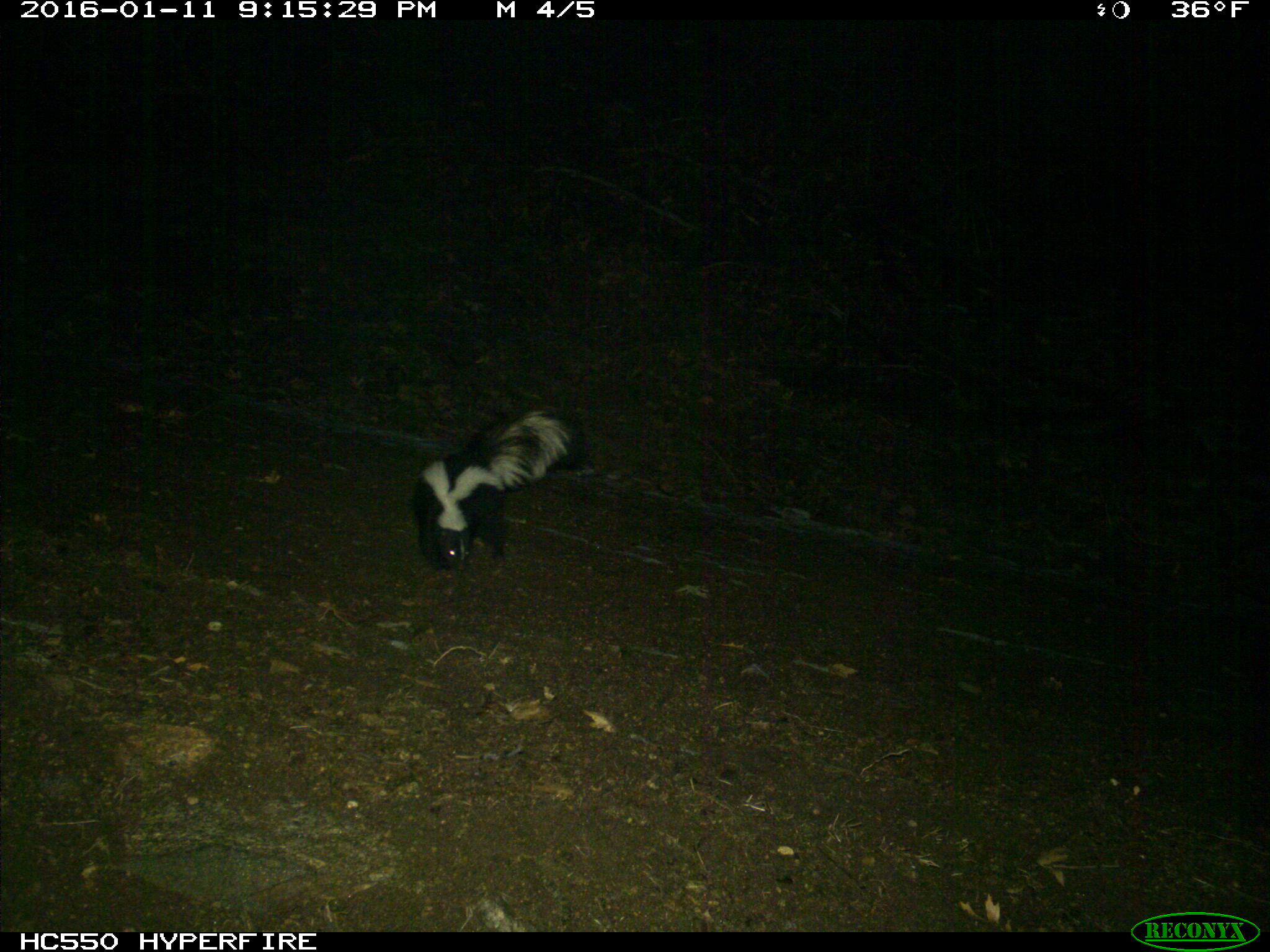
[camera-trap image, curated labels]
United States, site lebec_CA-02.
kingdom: Animalia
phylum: Chordata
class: Mammalia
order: Carnivora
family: Mephitidae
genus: Mephitis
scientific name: Mephitis mephitis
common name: striped skunk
Mephitis mephitis (striped skunk).